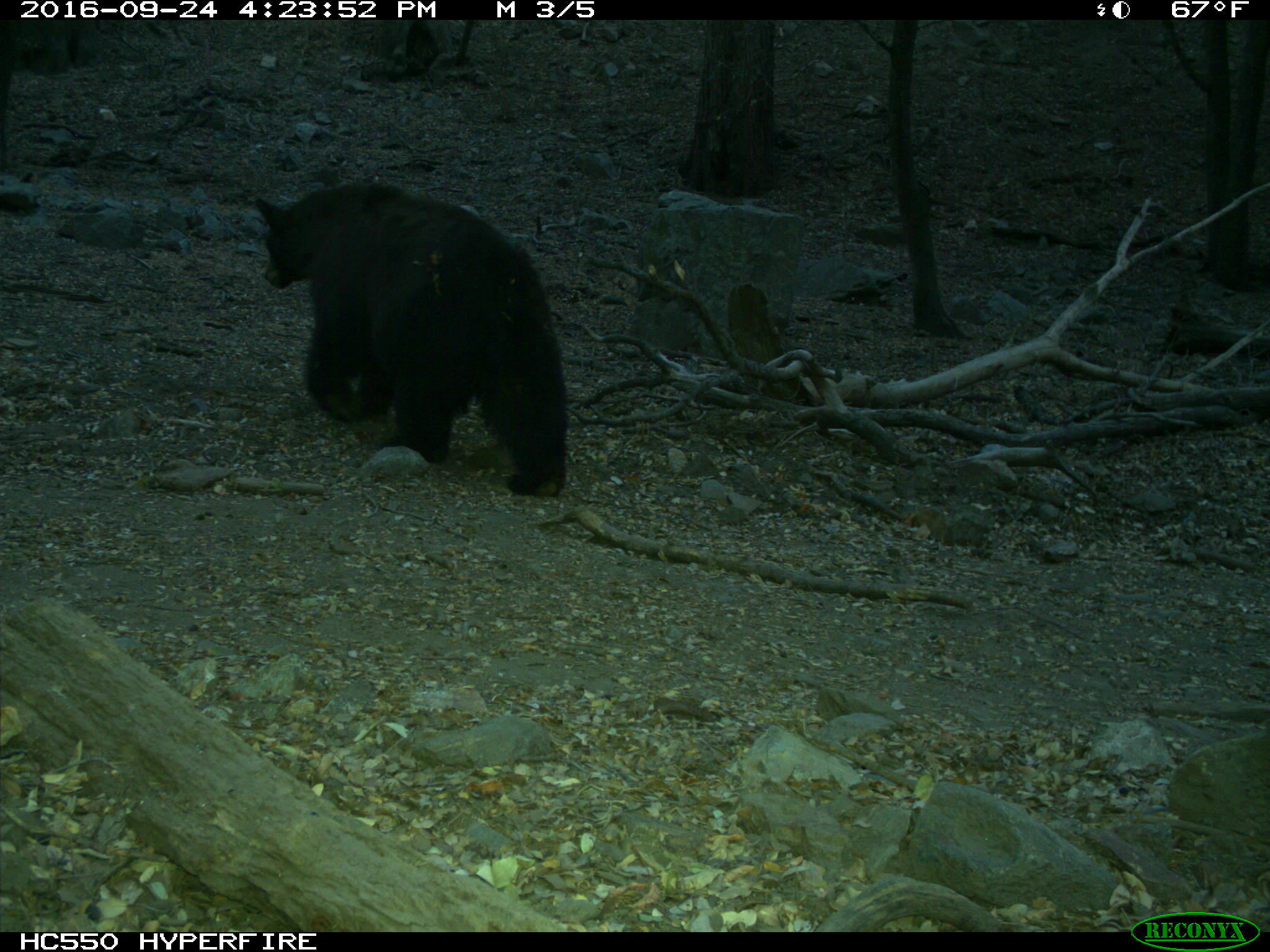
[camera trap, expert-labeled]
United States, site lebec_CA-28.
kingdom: Animalia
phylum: Chordata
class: Mammalia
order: Carnivora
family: Ursidae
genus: Ursus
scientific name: Ursus americanus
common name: american black bear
Ursus americanus (american black bear).